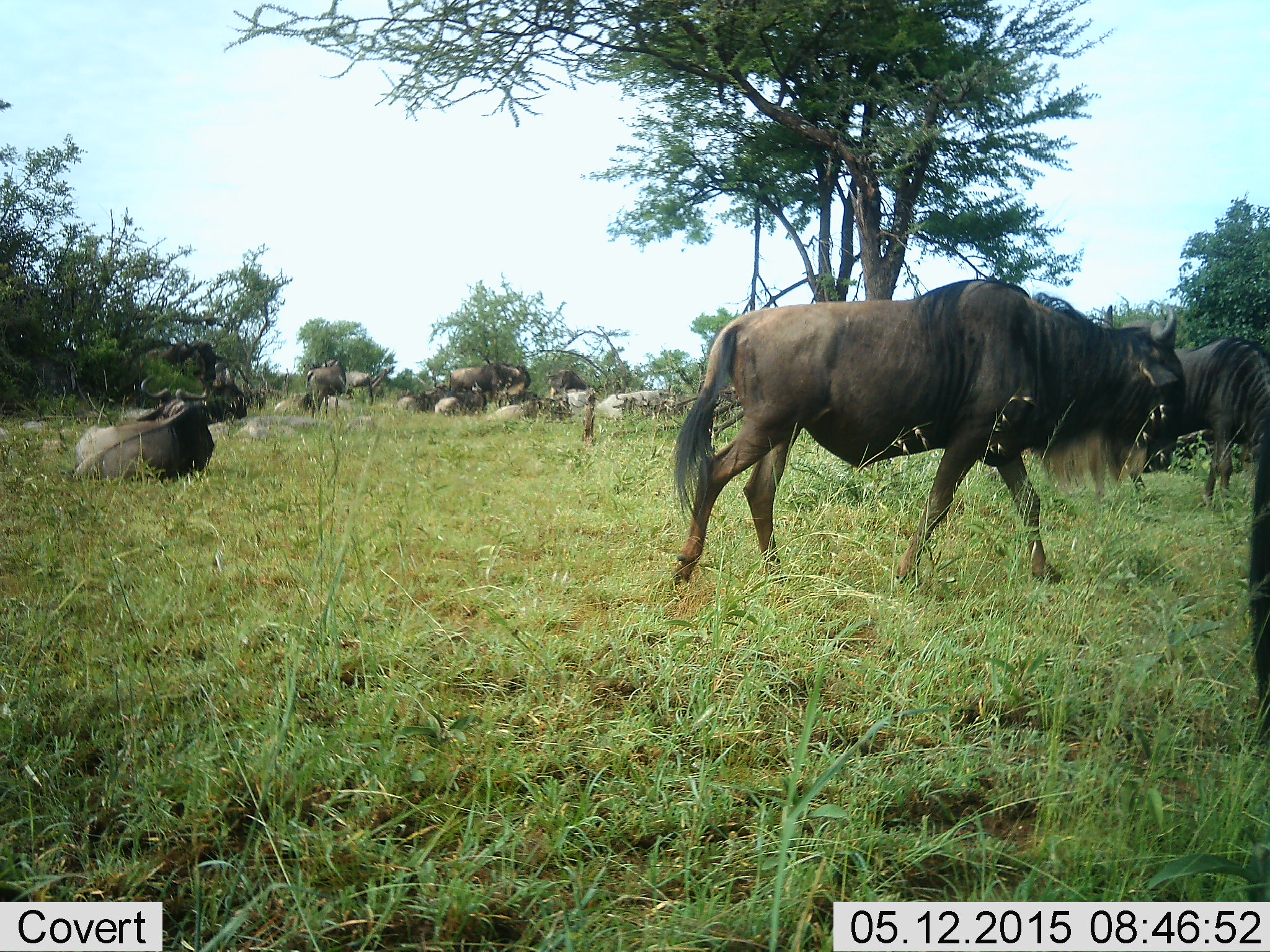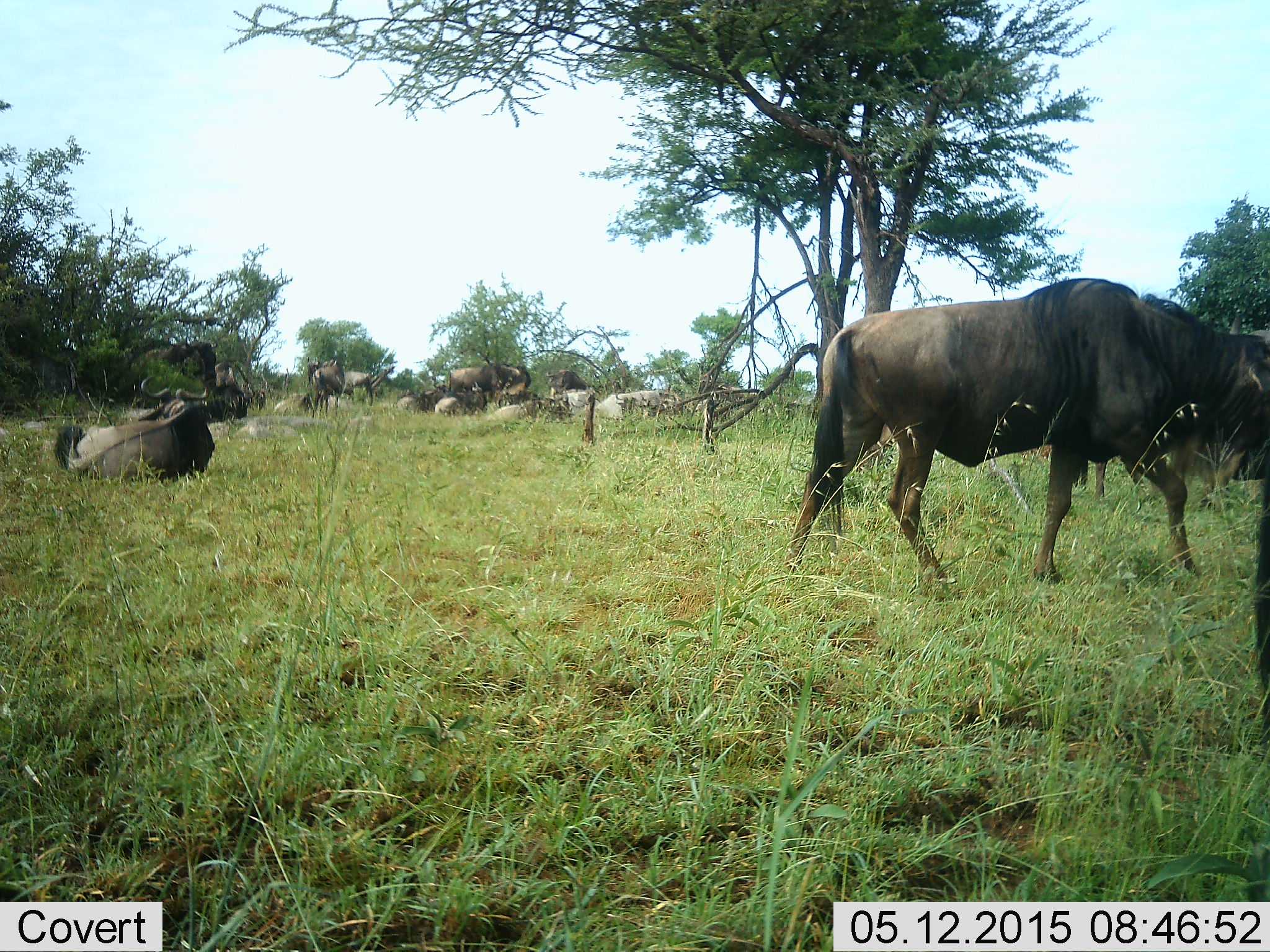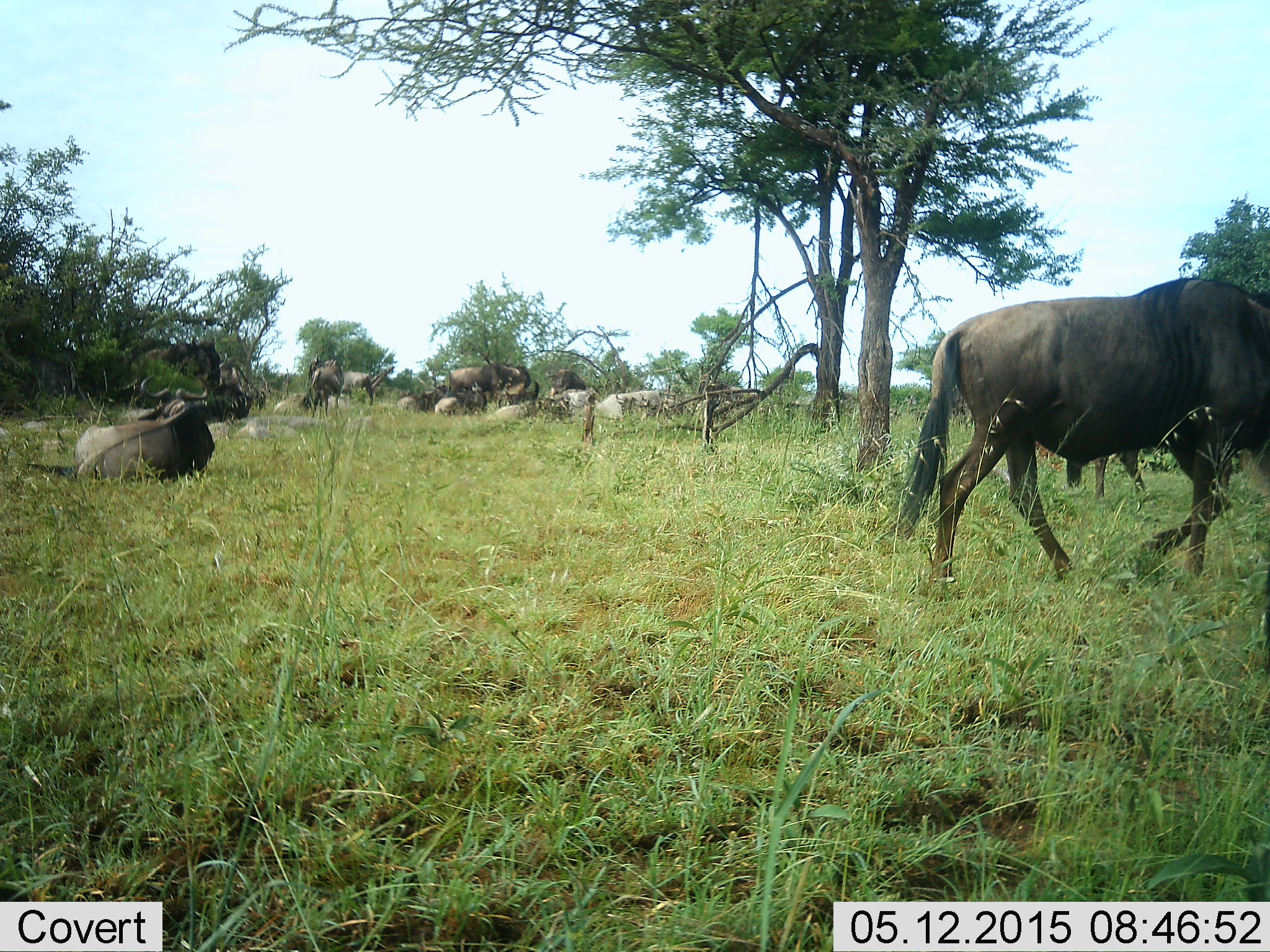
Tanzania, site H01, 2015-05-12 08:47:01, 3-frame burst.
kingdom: Animalia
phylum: Chordata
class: Mammalia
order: Artiodactyla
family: Bovidae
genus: Connochaetes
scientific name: Connochaetes taurinus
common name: blue wildebeest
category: wildebeest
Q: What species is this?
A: Wildebeest (blue wildebeest) (Connochaetes taurinus).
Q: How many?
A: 11-50.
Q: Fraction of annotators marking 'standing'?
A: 50%.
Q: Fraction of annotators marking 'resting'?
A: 90%.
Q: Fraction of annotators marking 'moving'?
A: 70%.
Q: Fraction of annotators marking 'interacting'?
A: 10%.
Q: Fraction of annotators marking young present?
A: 0%.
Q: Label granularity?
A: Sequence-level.